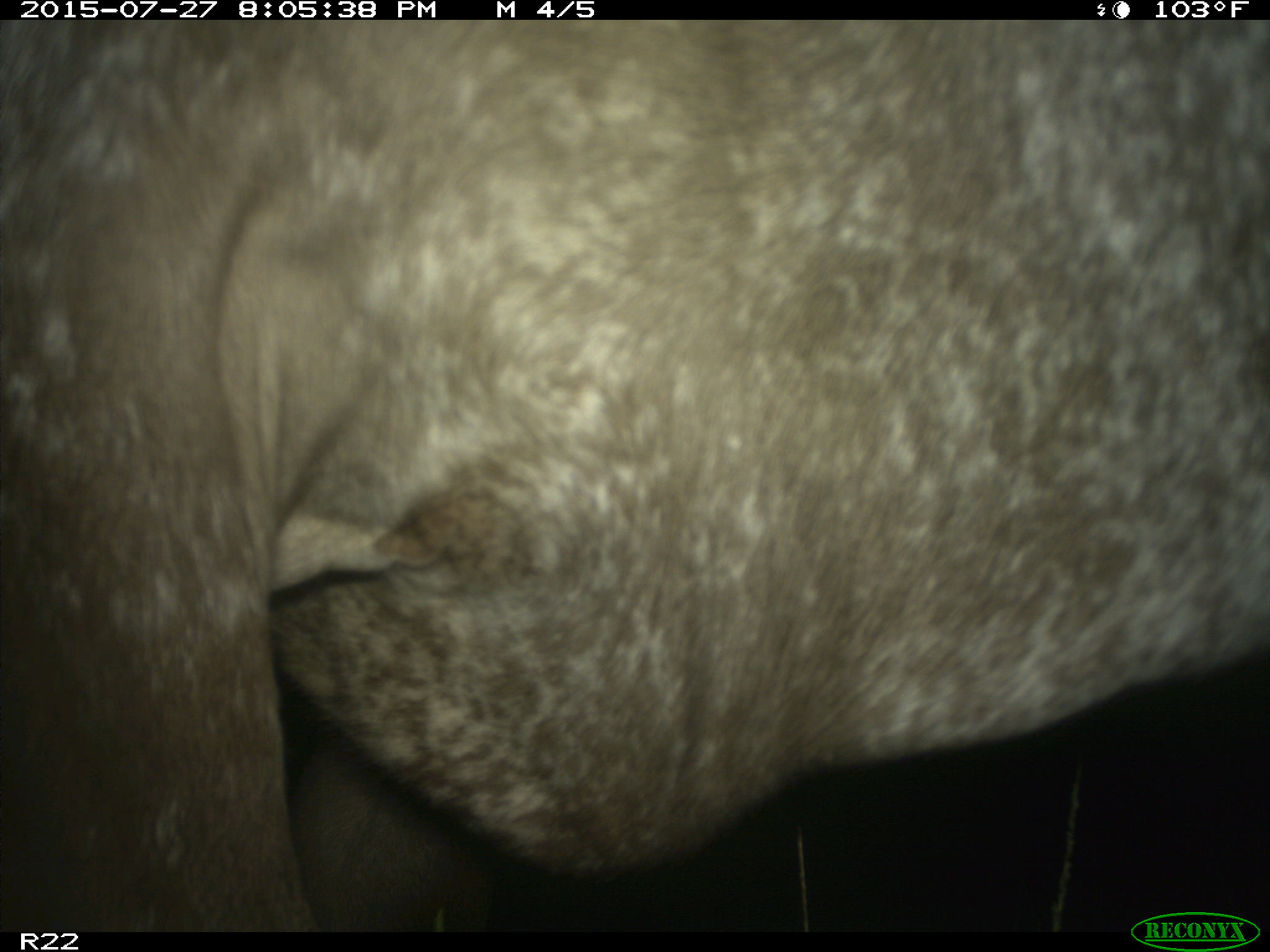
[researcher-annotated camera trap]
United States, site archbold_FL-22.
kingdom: Animalia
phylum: Chordata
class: Mammalia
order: Artiodactyla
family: Bovidae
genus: Bos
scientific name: Bos taurus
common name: domestic cow